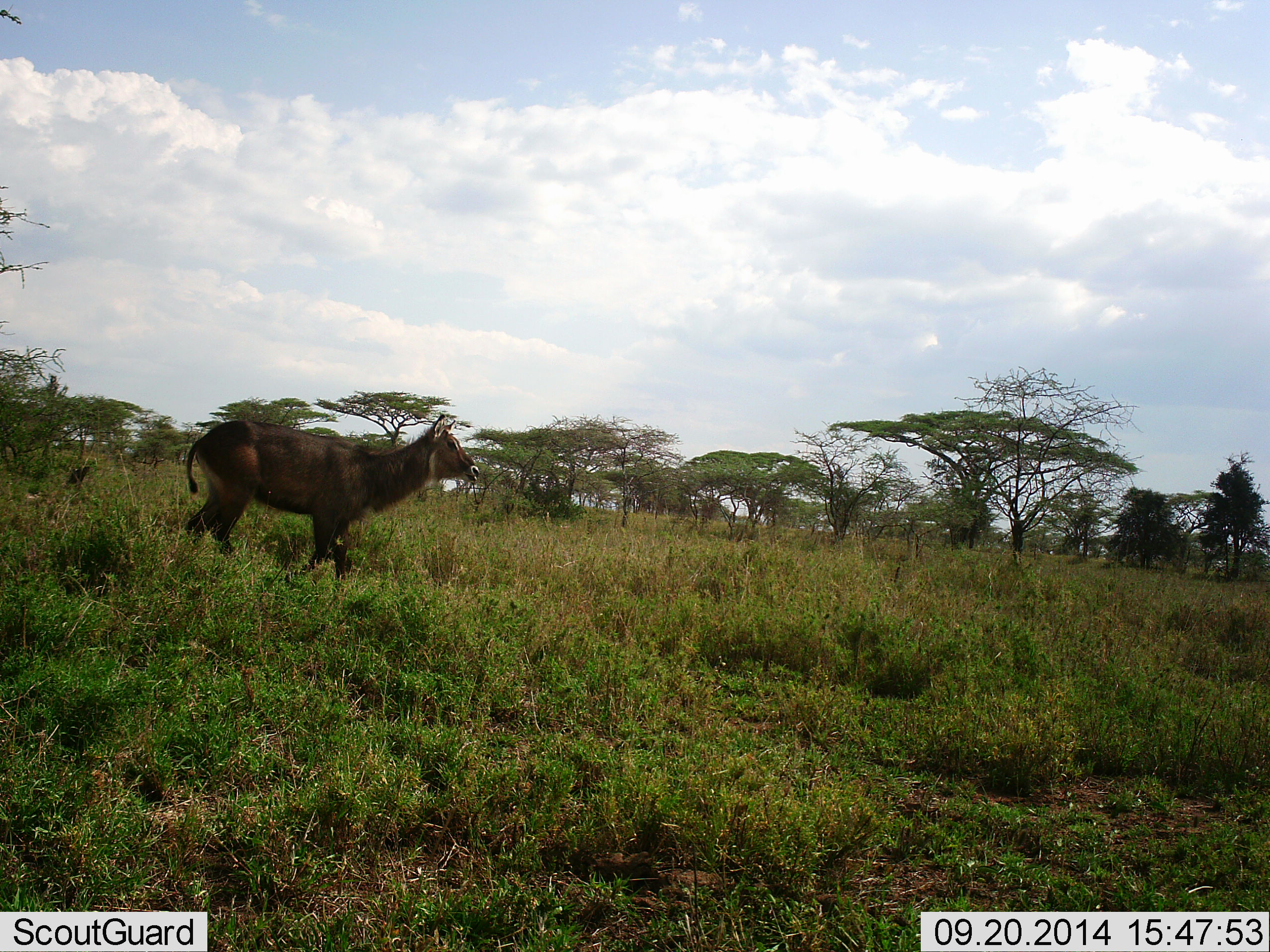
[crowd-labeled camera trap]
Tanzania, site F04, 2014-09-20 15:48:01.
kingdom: Animalia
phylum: Chordata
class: Mammalia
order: Artiodactyla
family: Bovidae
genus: Kobus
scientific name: Kobus ellipsiprymnus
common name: waterbuck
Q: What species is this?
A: Waterbuck (Kobus ellipsiprymnus).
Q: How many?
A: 1.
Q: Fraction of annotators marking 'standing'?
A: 70%.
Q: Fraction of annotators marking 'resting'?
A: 0%.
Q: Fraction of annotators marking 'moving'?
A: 30%.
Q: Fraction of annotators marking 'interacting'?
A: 0%.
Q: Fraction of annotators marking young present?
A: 0%.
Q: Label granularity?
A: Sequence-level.